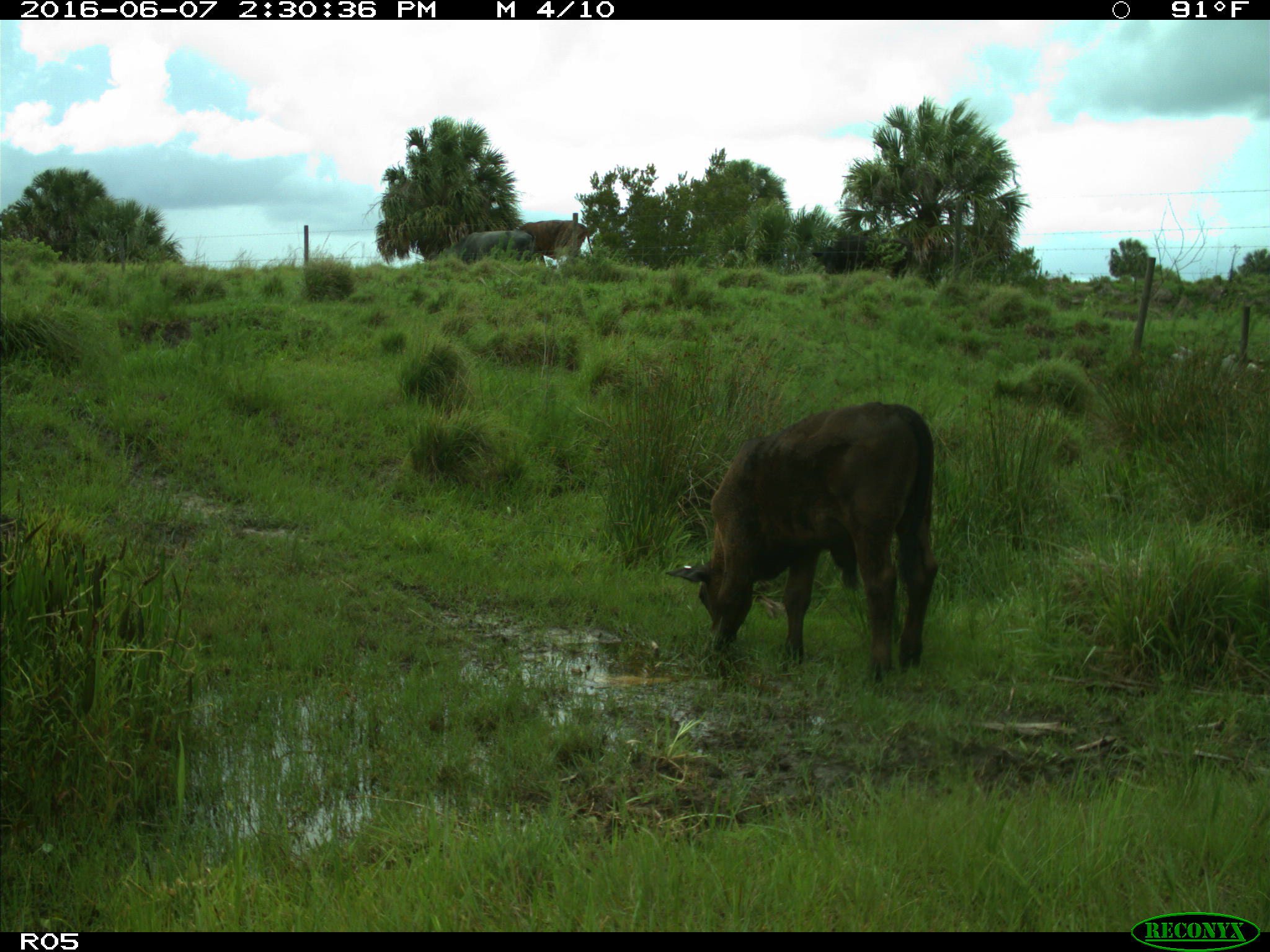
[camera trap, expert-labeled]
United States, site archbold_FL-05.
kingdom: Animalia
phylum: Chordata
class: Mammalia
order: Artiodactyla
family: Bovidae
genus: Bos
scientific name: Bos taurus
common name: domestic cow